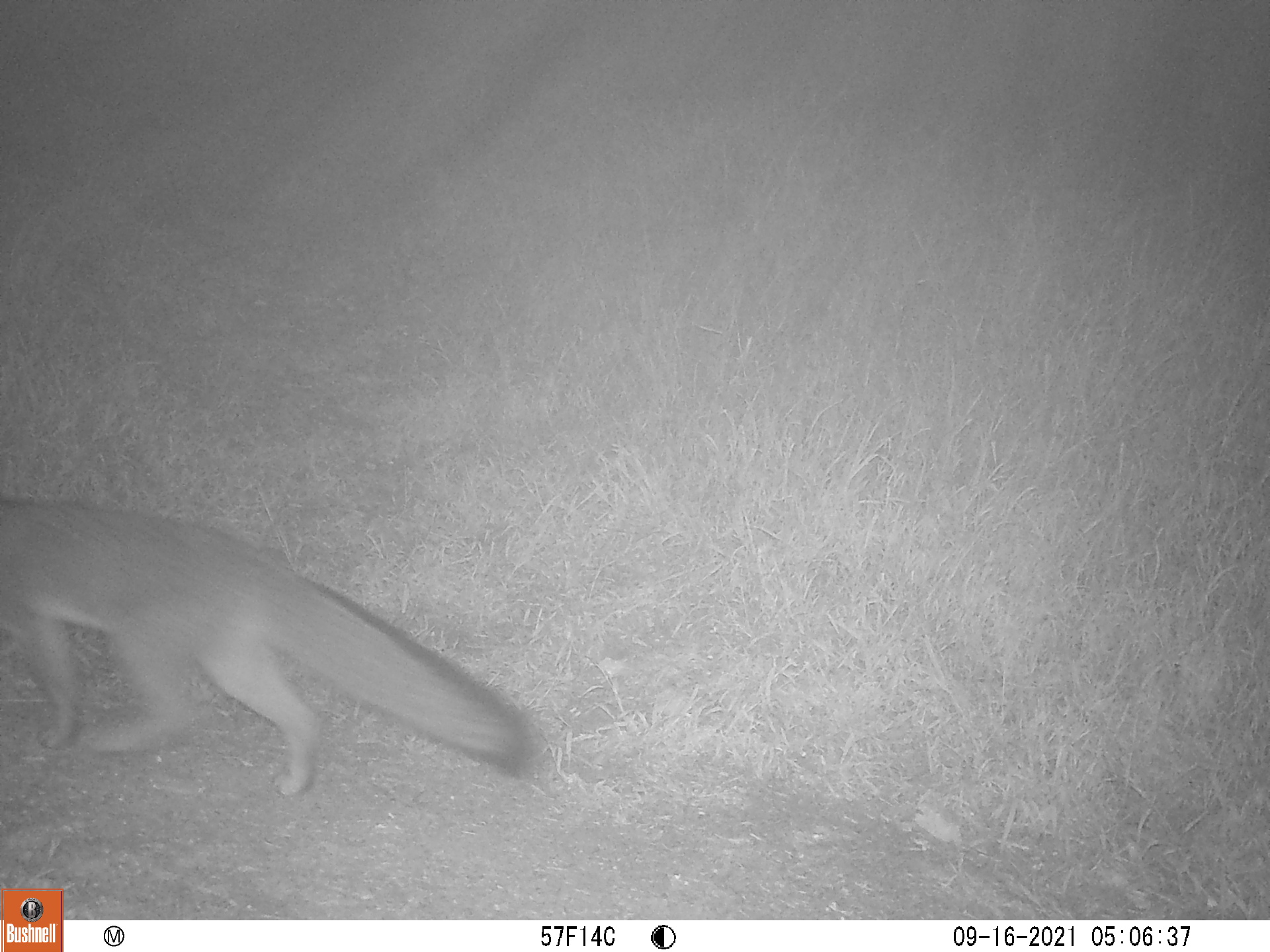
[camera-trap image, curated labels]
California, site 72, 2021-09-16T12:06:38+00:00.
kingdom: Animalia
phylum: Chordata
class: Mammalia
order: Carnivora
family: Canidae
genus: Urocyon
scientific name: Urocyon cinereoargenteus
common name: gray fox